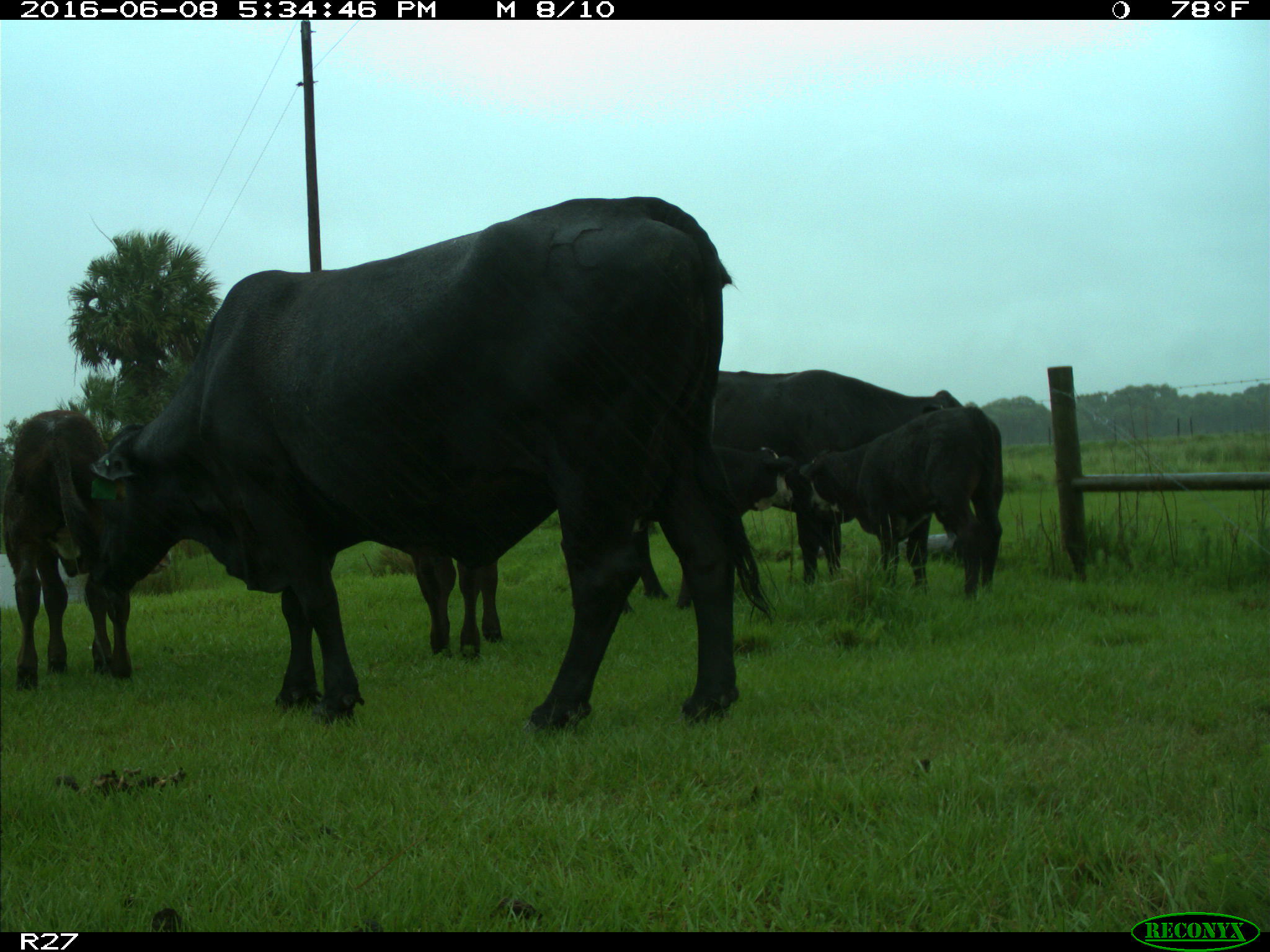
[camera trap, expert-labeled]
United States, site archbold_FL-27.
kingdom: Animalia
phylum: Chordata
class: Mammalia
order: Artiodactyla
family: Bovidae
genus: Bos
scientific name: Bos taurus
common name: domestic cow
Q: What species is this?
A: Bos taurus (domestic cow).